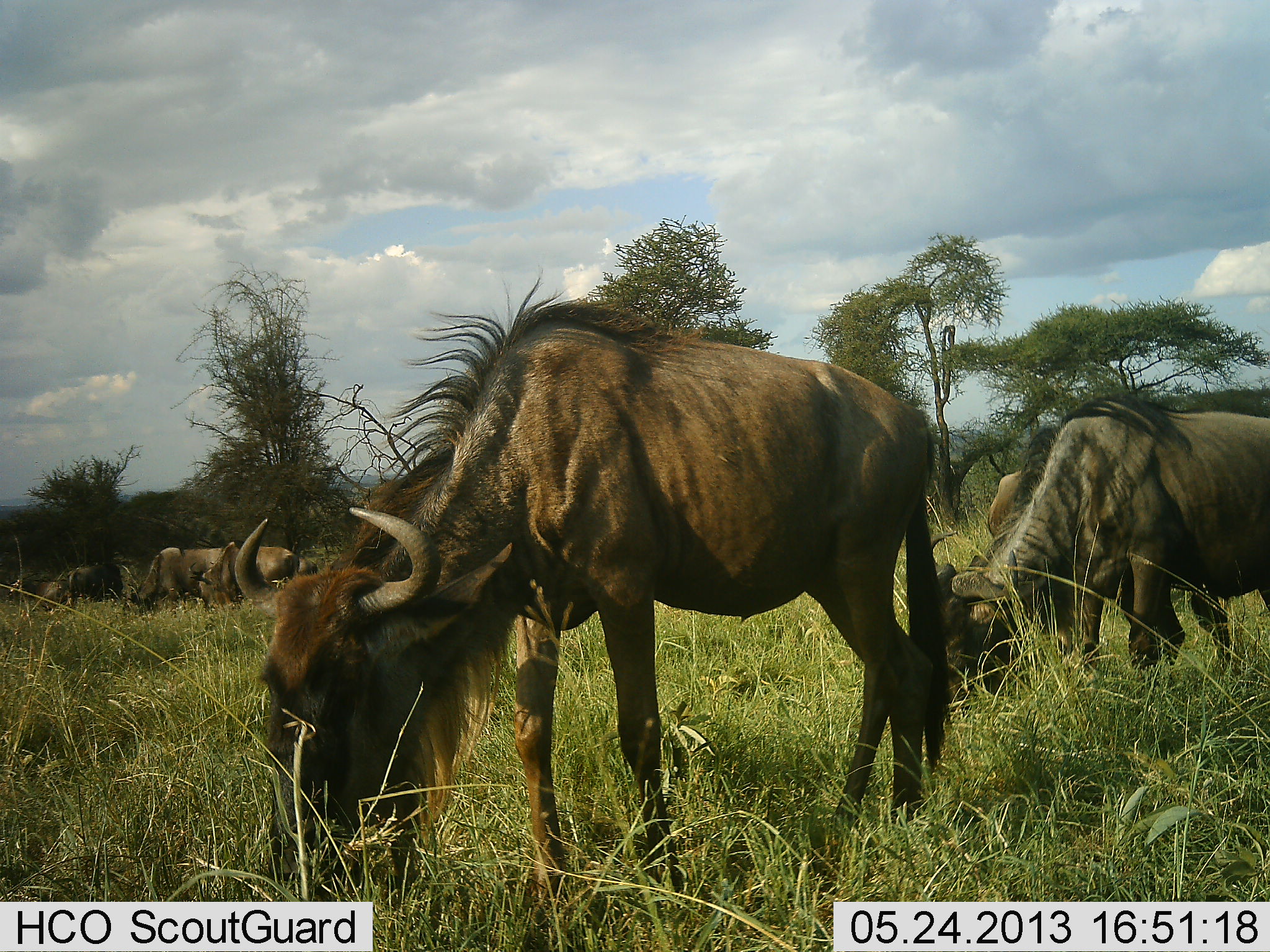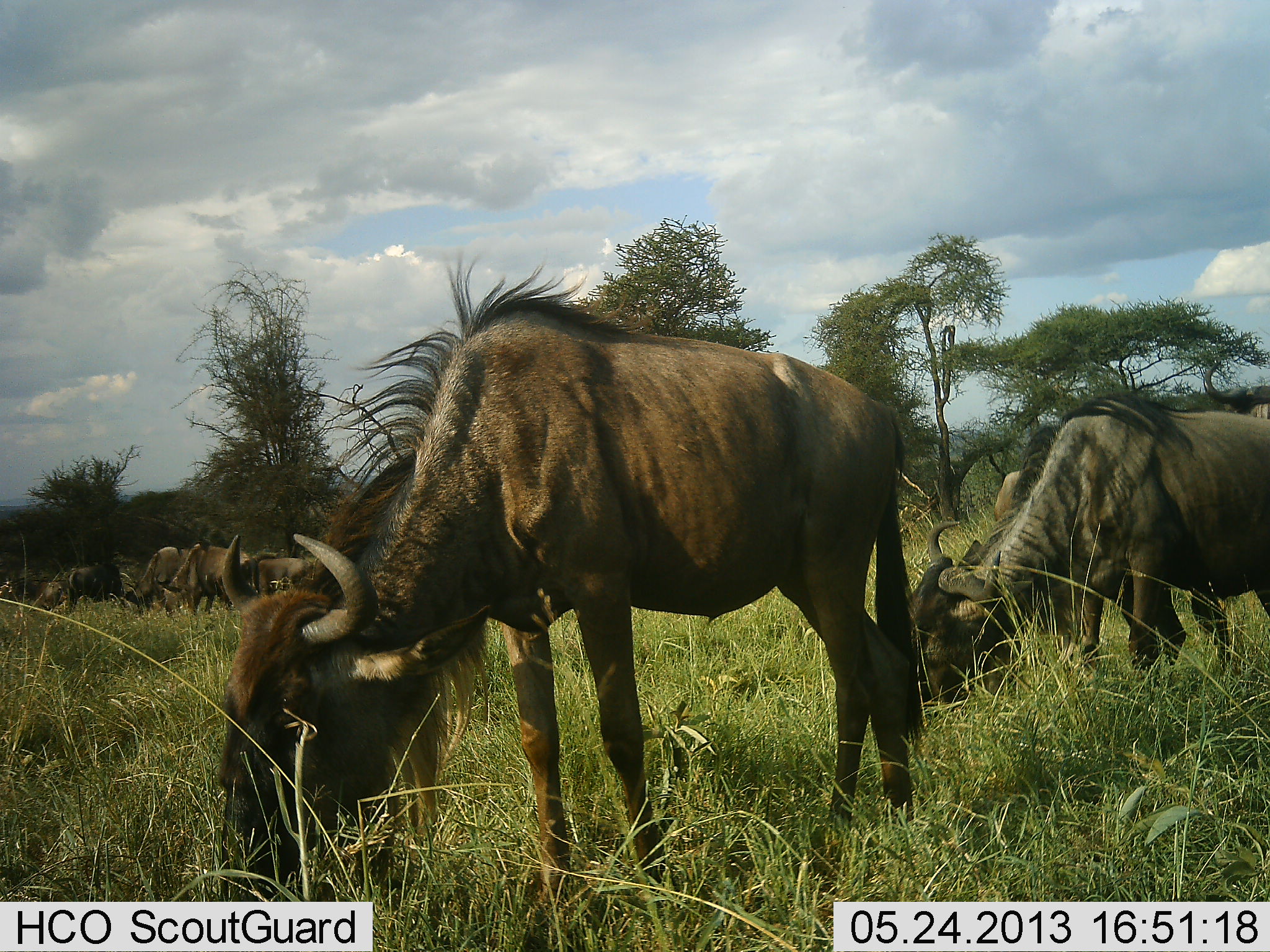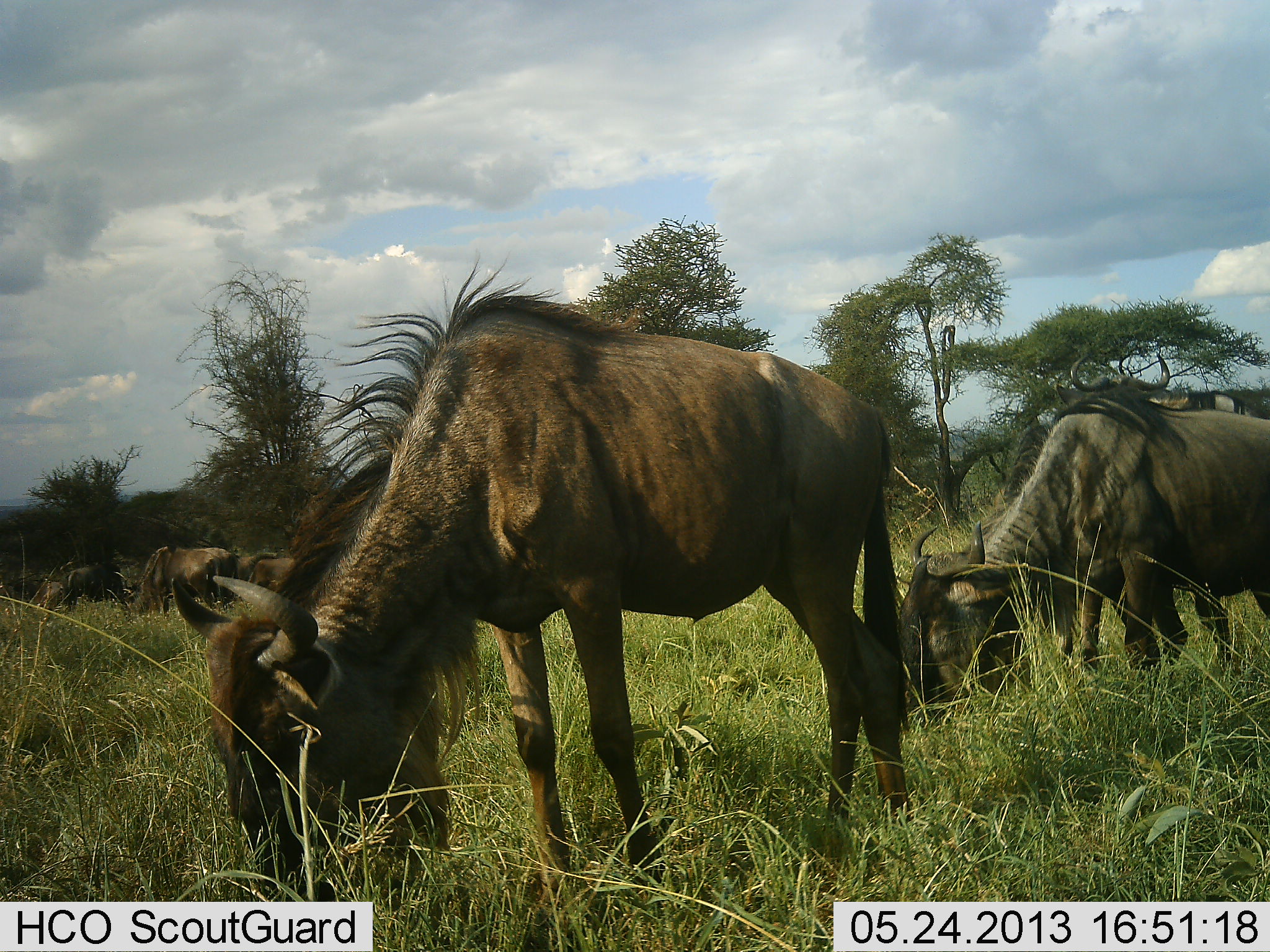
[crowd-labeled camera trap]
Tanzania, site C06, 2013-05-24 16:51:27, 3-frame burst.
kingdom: Animalia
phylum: Chordata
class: Mammalia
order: Artiodactyla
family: Bovidae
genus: Connochaetes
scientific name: Connochaetes taurinus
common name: blue wildebeest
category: wildebeest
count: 8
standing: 30%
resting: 10%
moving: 10%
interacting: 0%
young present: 0%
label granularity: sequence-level